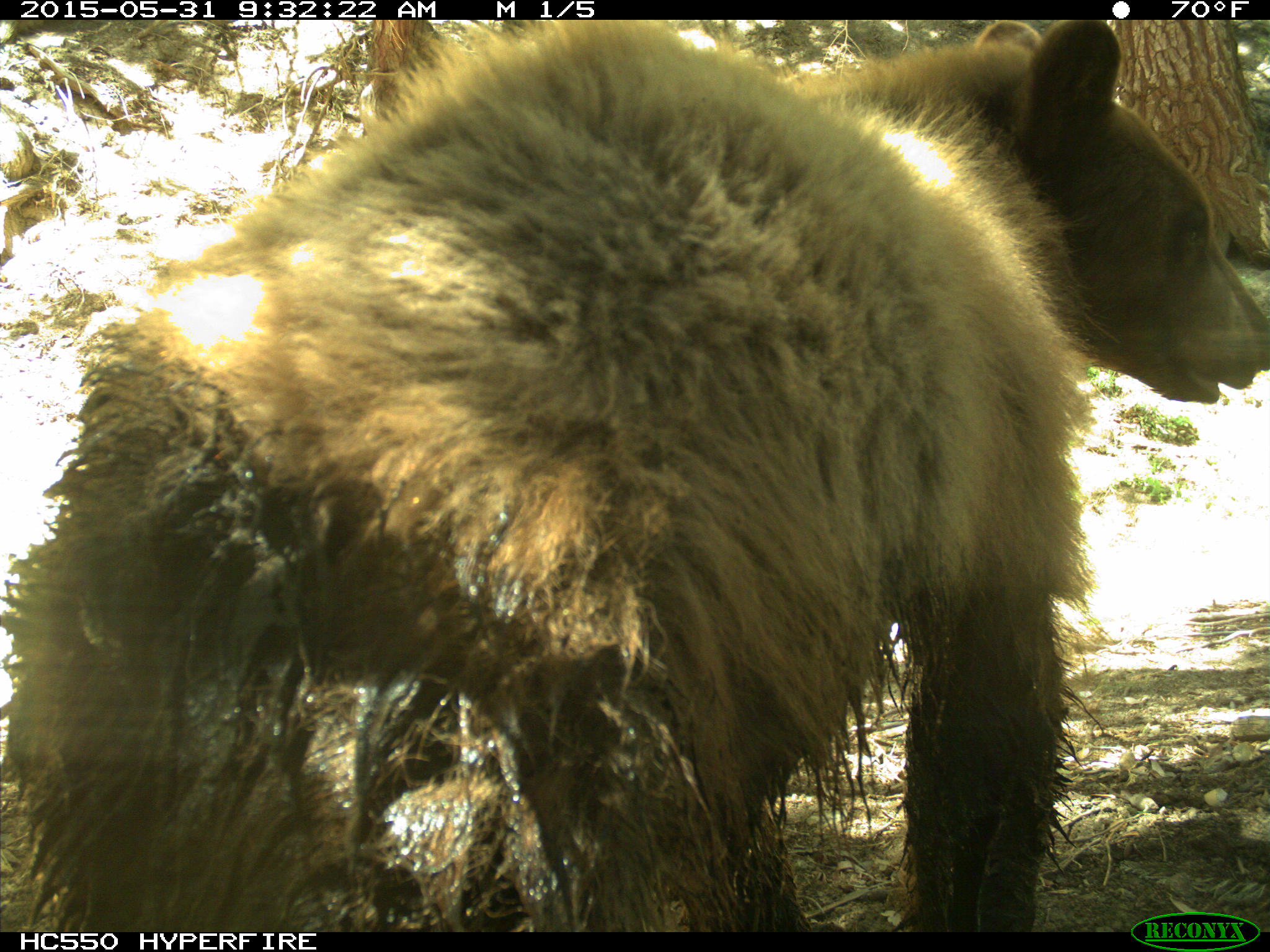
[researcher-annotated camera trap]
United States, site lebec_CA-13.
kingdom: Animalia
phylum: Chordata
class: Mammalia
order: Carnivora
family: Ursidae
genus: Ursus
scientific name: Ursus americanus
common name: american black bear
Ursus americanus (american black bear).